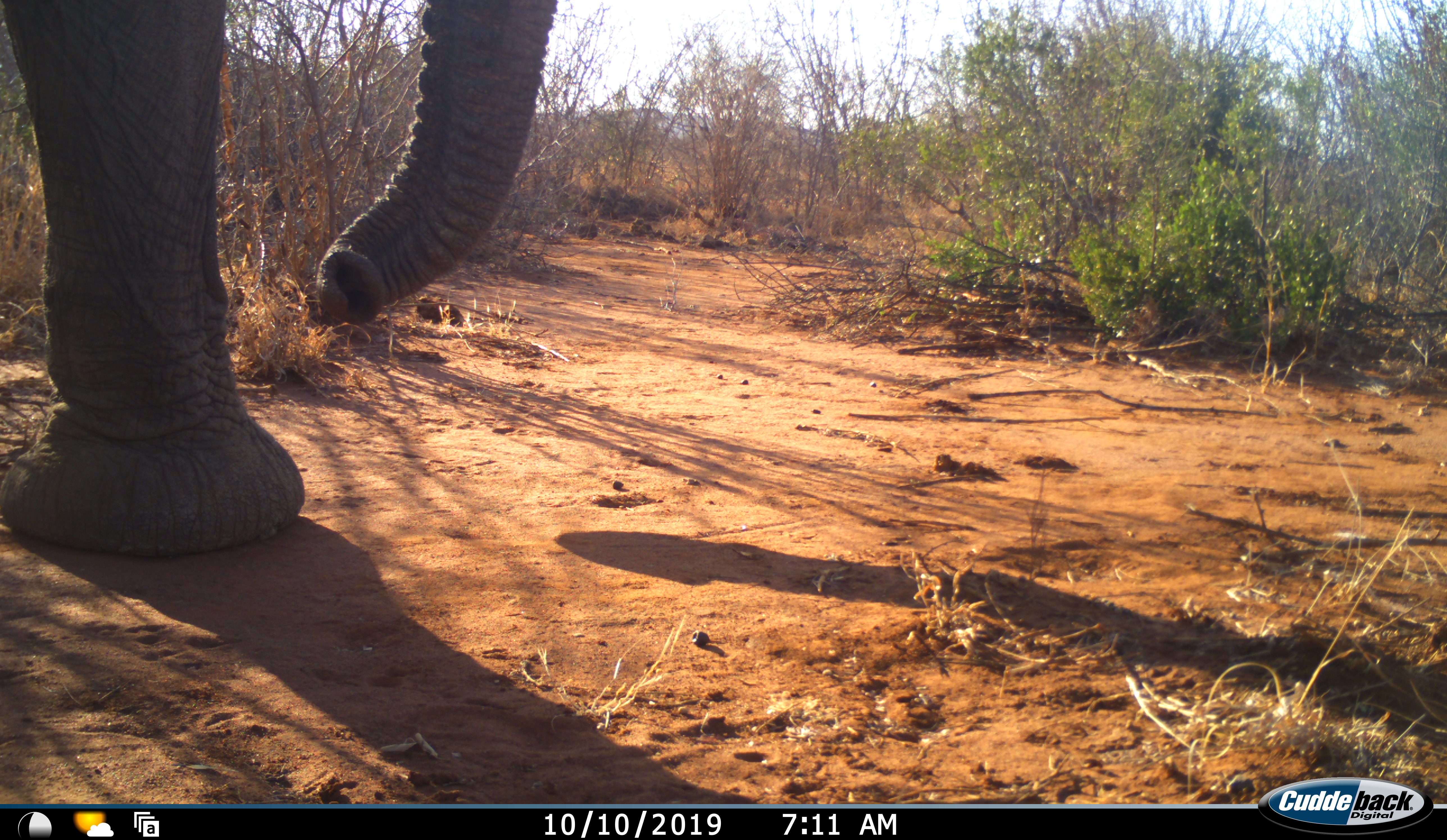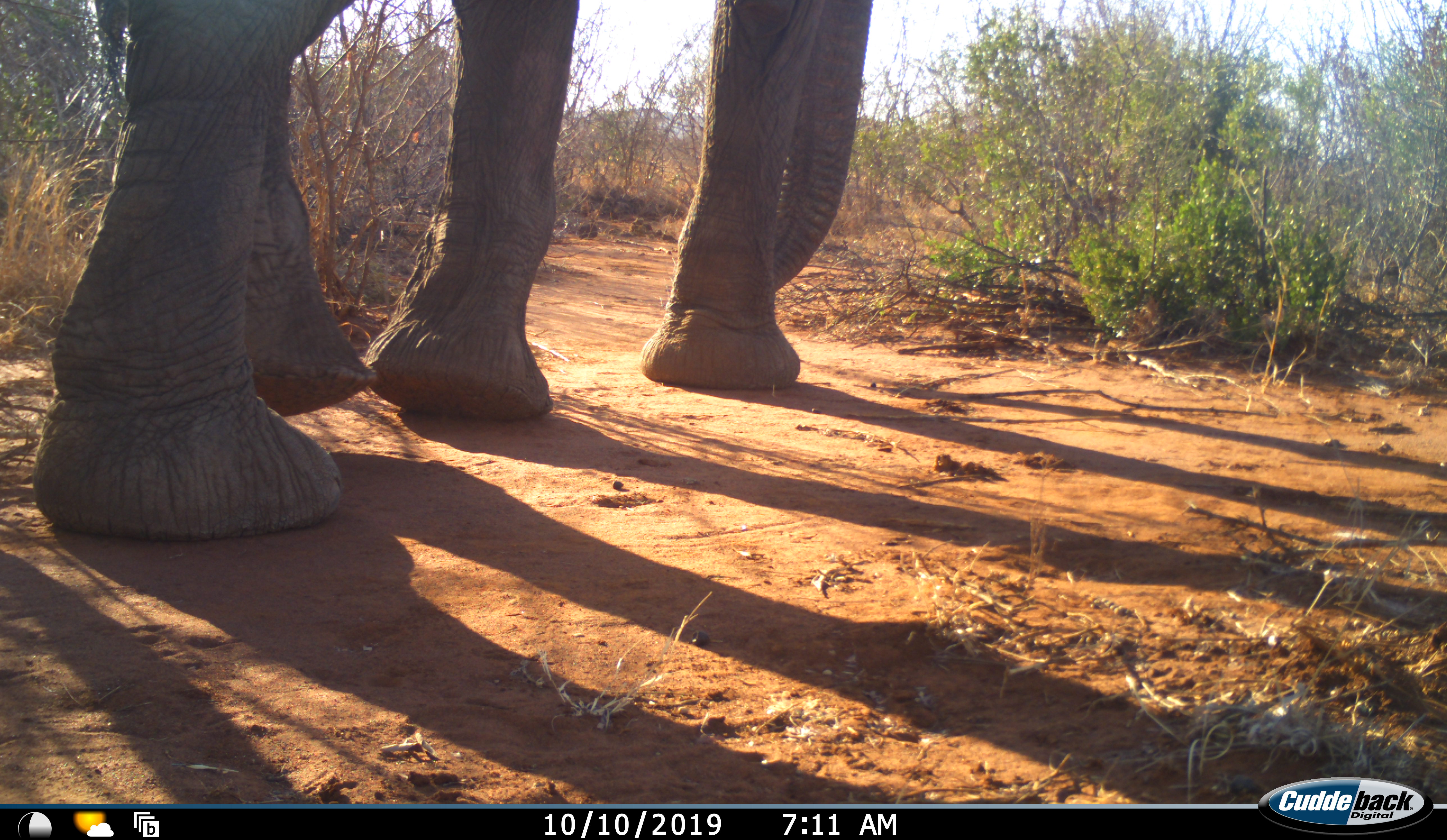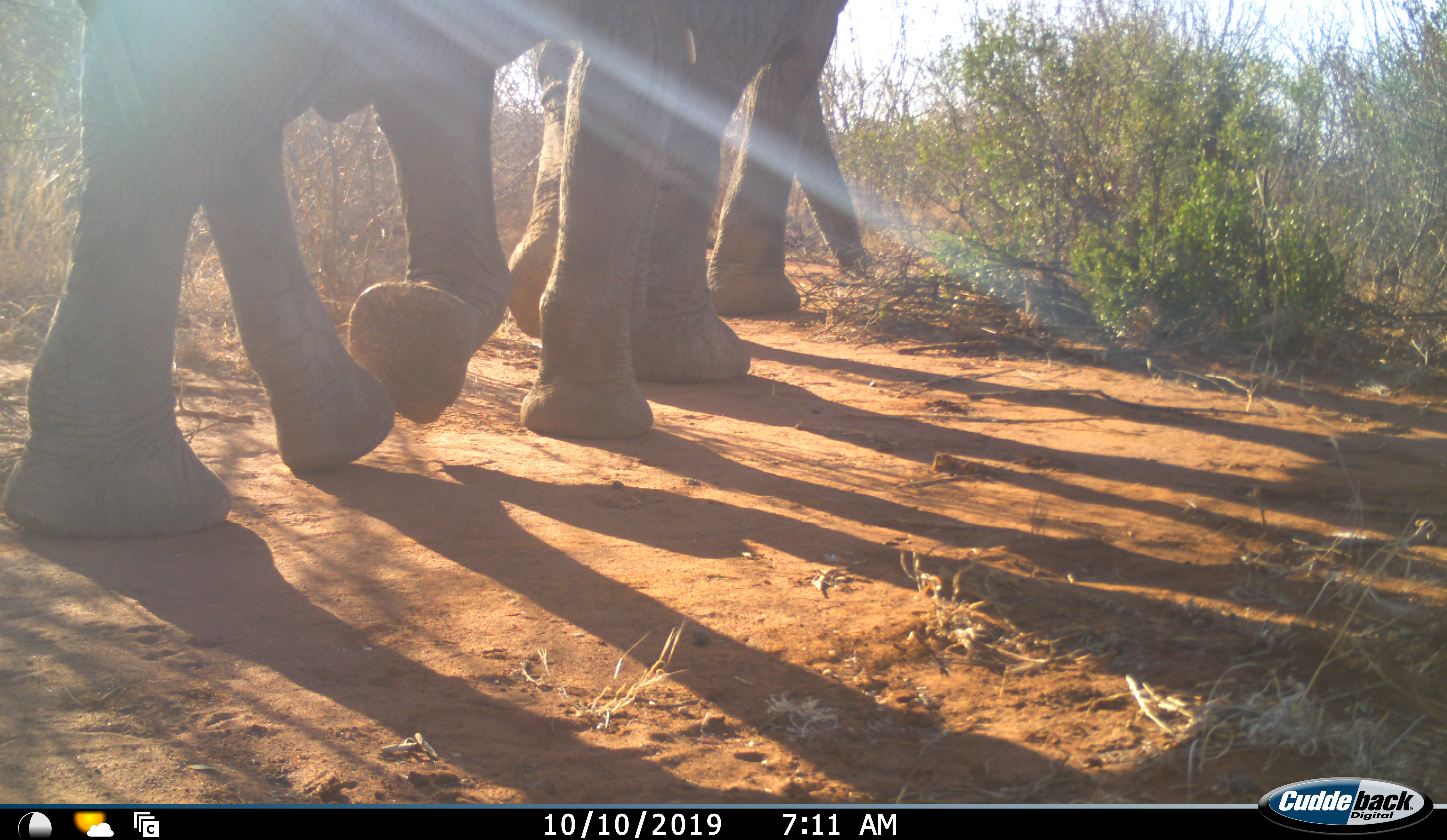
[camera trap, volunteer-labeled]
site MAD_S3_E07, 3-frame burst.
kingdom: Animalia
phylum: Chordata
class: Mammalia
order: Proboscidea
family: Elephantidae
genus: Loxodonta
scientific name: Loxodonta africana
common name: african bush elephant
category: elephant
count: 2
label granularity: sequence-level